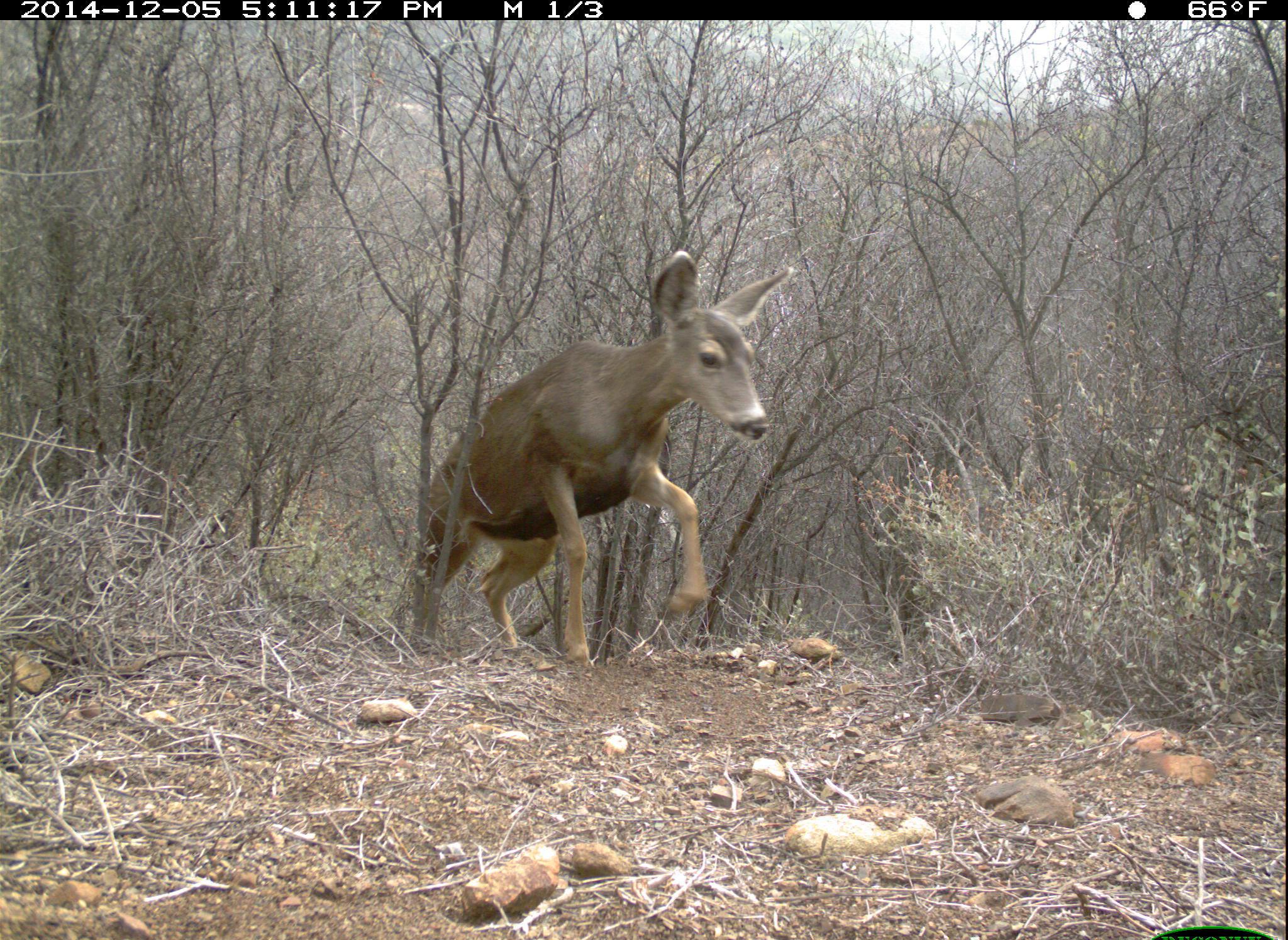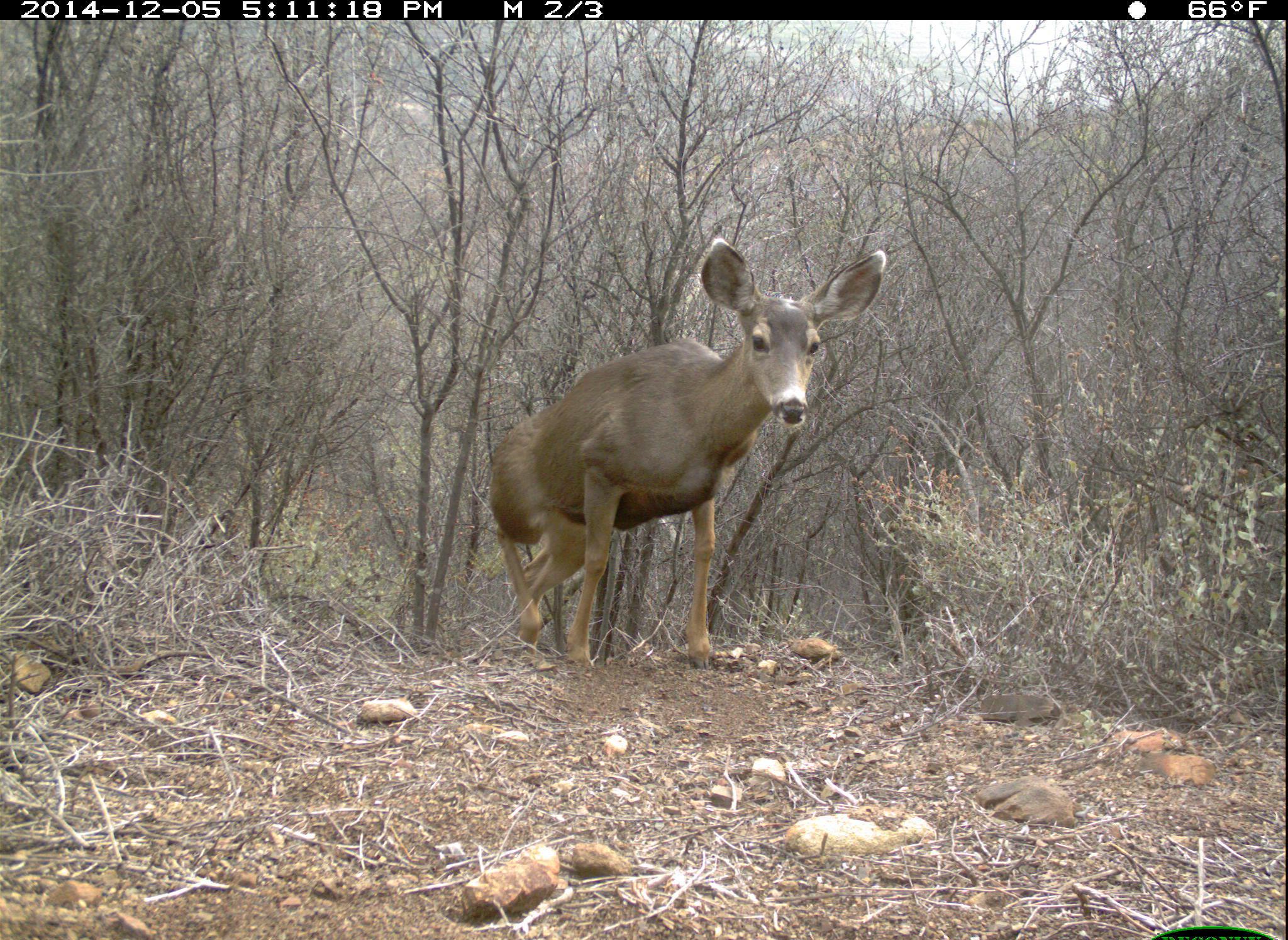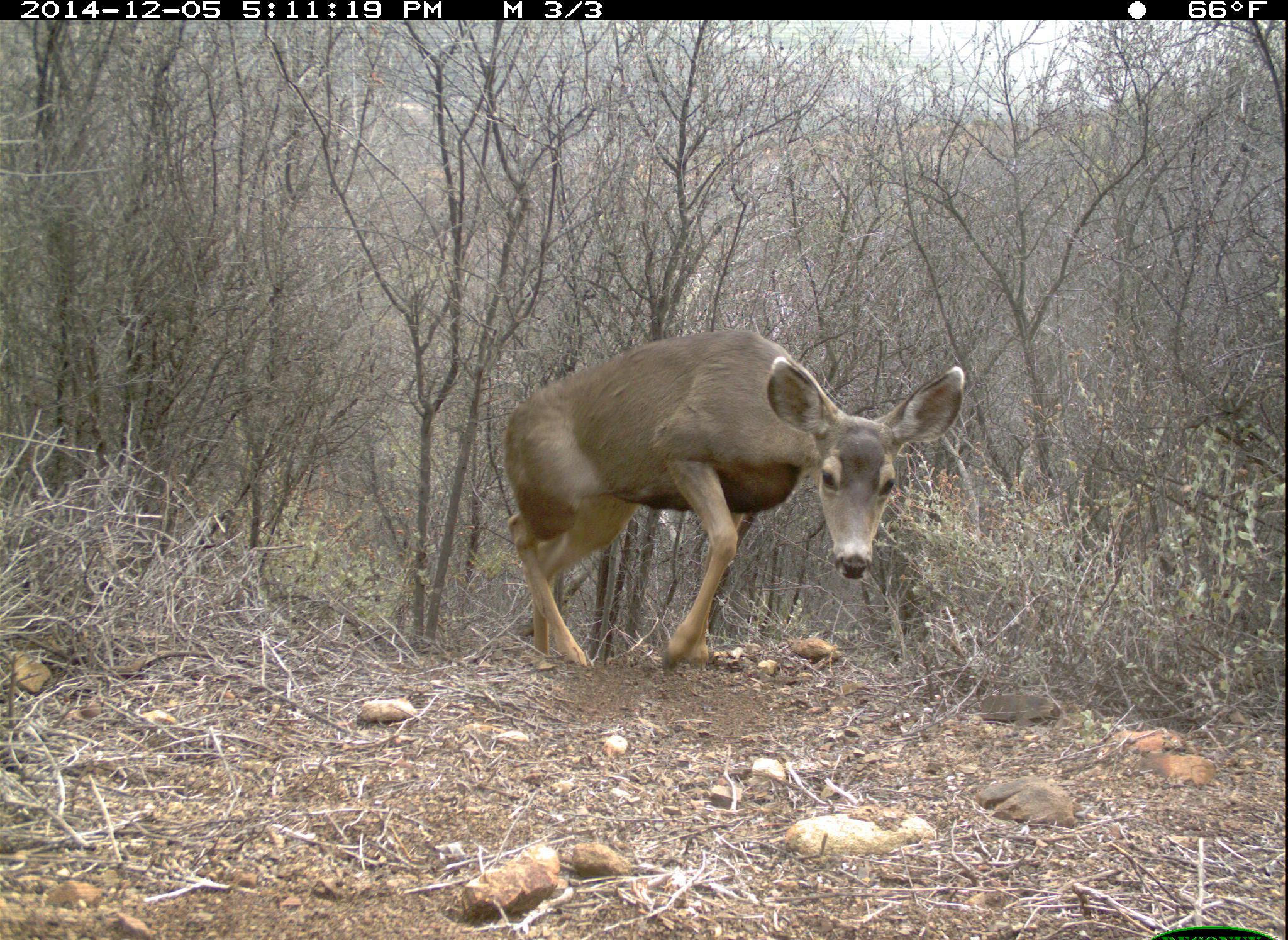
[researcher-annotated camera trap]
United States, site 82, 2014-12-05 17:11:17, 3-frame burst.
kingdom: Animalia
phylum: Chordata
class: Mammalia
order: Artiodactyla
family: Cervidae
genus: Odocoileus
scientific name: Odocoileus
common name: deer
Deer (Odocoileus).